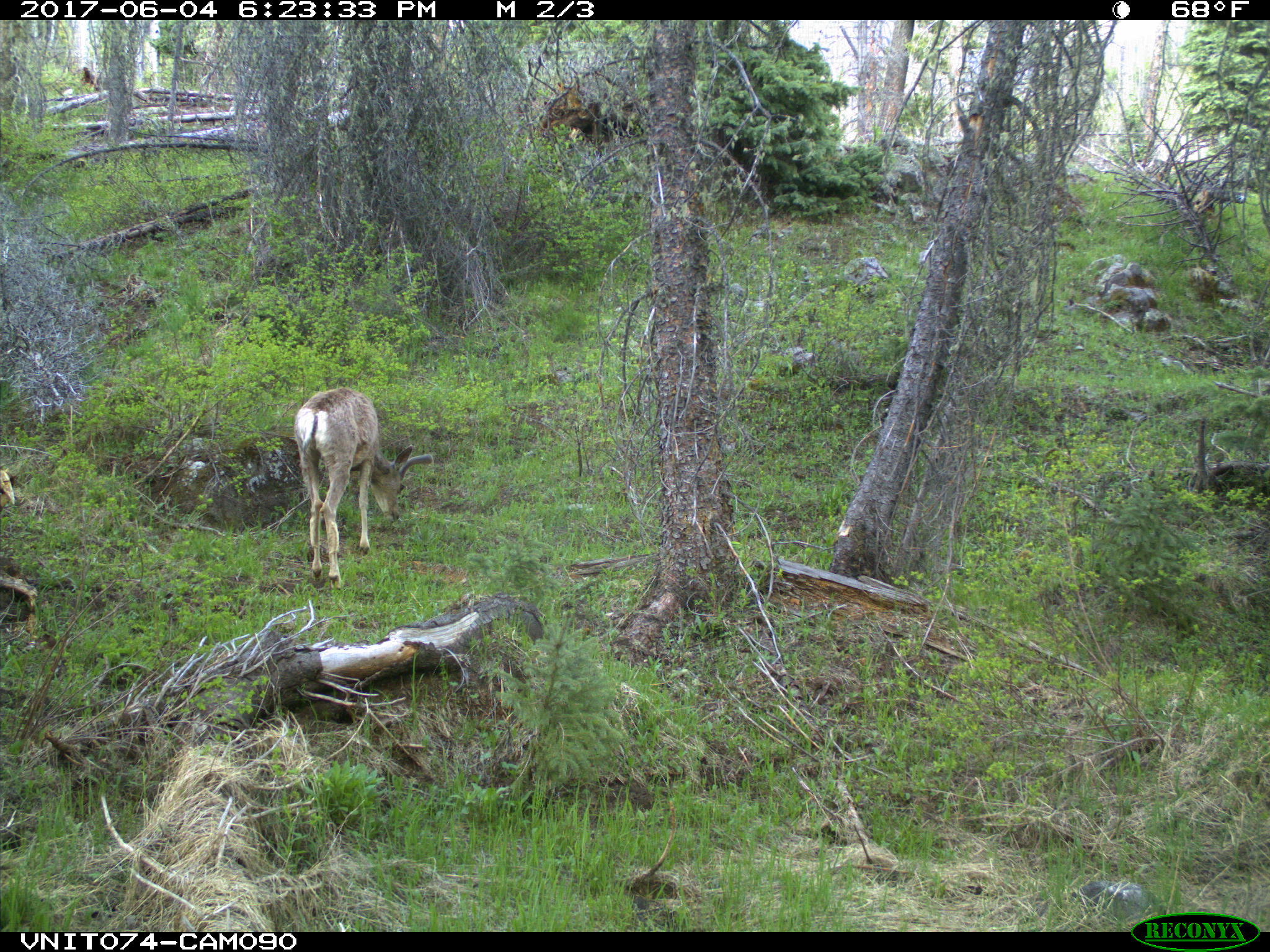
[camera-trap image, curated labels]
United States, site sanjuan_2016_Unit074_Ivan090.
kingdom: Animalia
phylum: Chordata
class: Mammalia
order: Artiodactyla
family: Cervidae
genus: Odocoileus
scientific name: Odocoileus hemionus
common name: mule deer